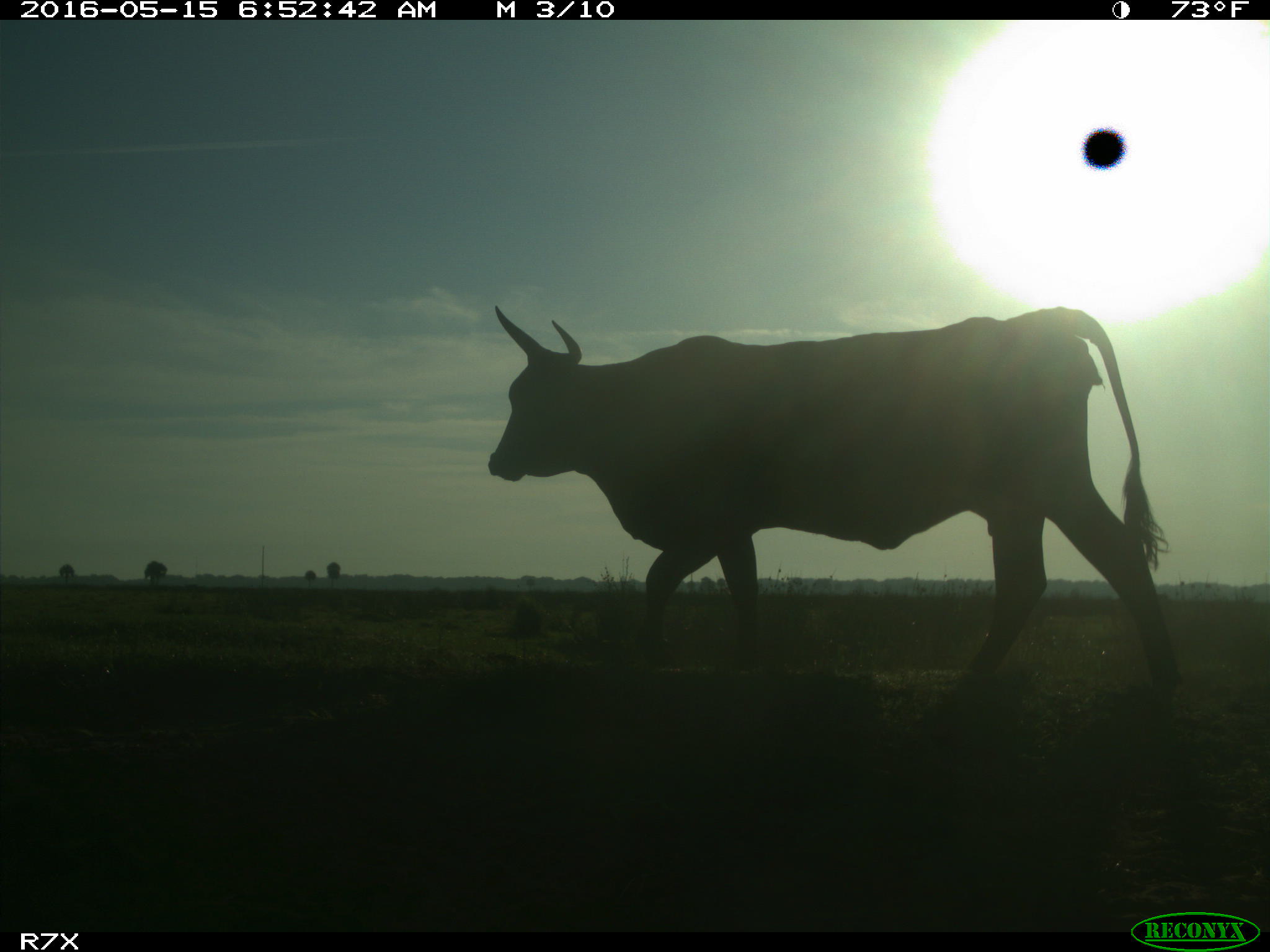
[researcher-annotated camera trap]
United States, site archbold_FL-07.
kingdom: Animalia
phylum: Chordata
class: Mammalia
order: Artiodactyla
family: Bovidae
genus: Bos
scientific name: Bos taurus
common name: domestic cow